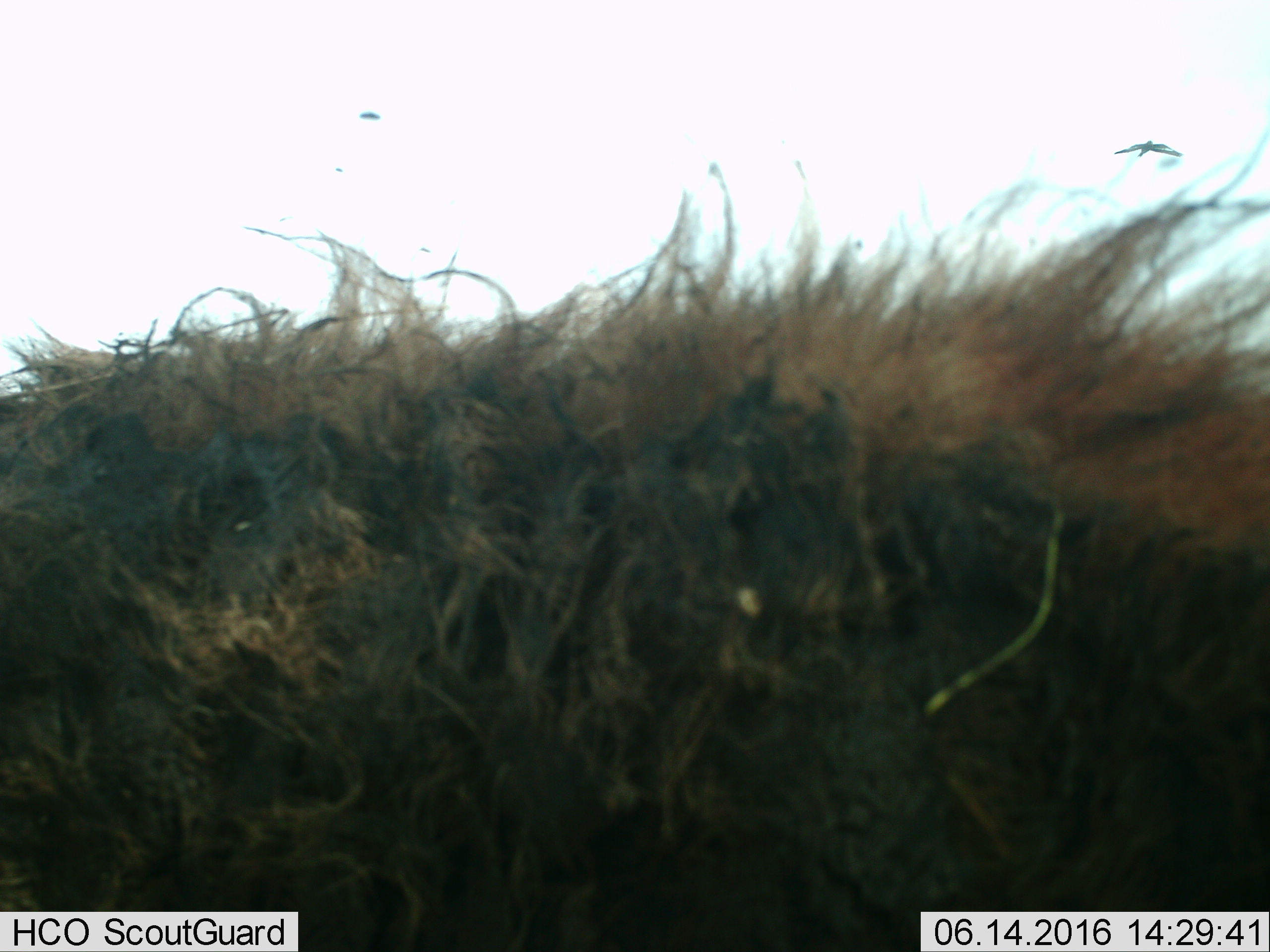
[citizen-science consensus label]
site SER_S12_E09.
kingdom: Animalia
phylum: Chordata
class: Mammalia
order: Carnivora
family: Hyaenidae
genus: Crocuta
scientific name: Crocuta crocuta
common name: spotted hyena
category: hyenaspotted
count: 1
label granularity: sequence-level